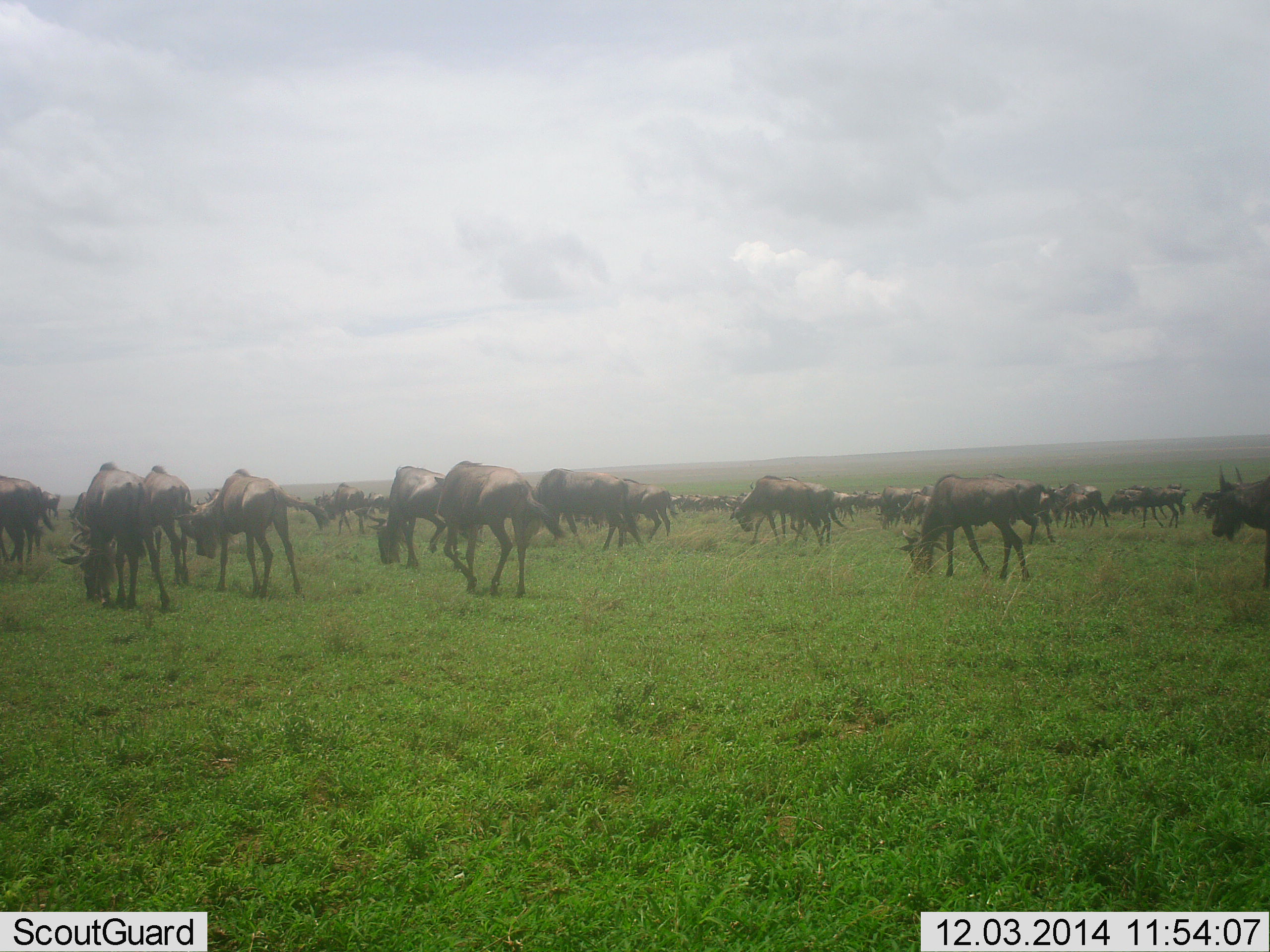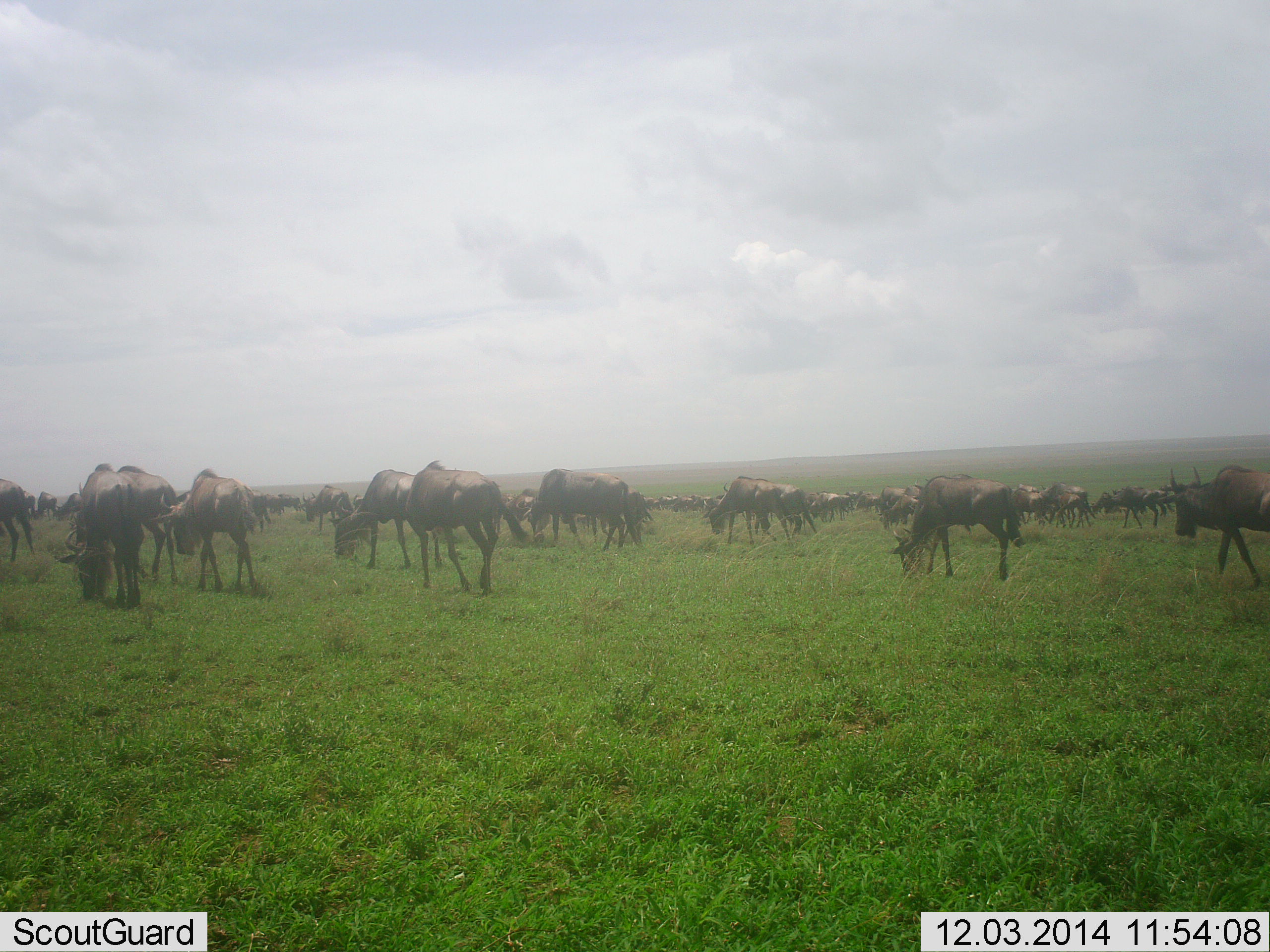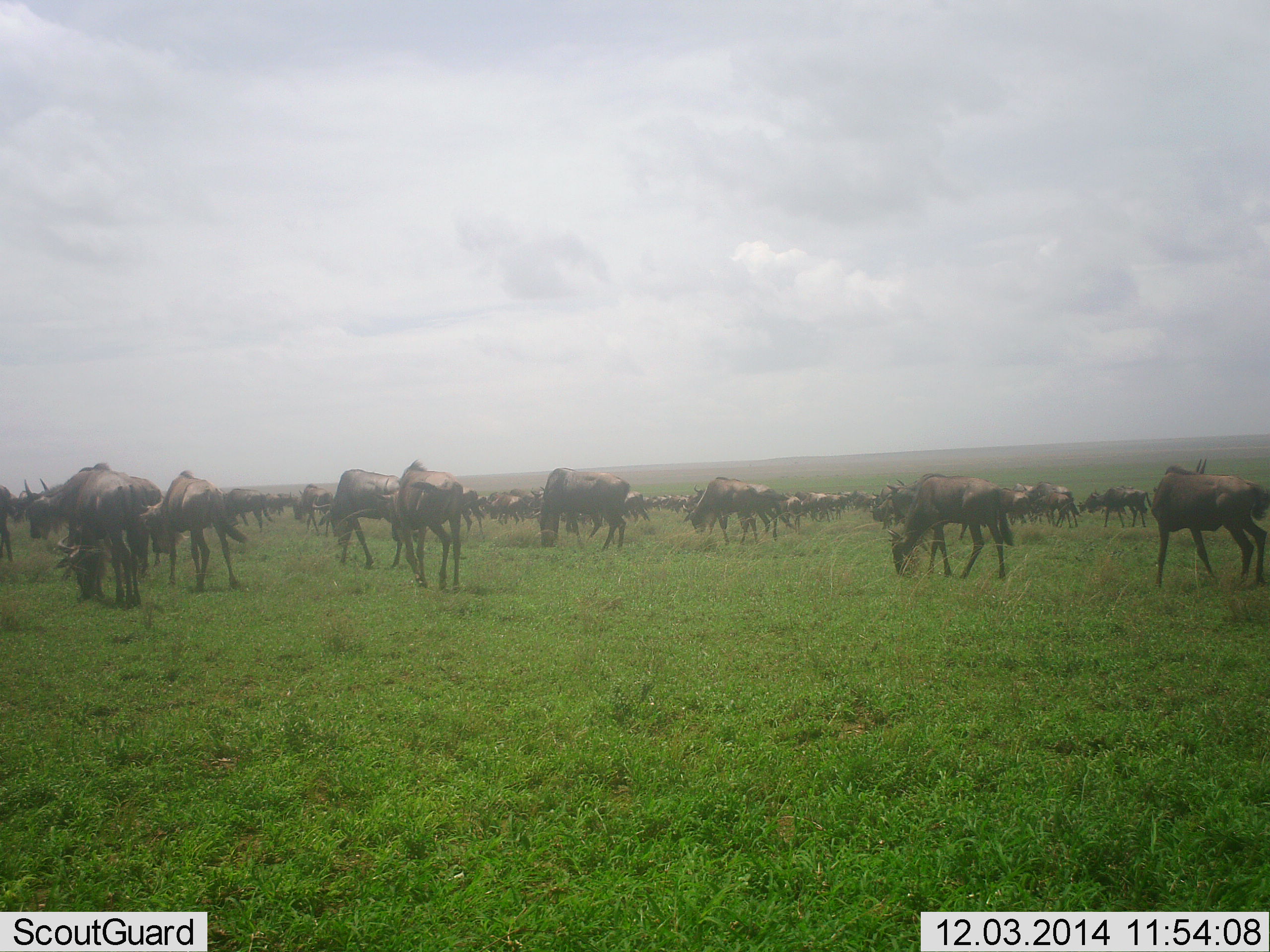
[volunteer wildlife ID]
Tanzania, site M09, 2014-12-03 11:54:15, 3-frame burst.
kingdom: Animalia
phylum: Chordata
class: Mammalia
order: Artiodactyla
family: Bovidae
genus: Connochaetes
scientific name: Connochaetes taurinus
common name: blue wildebeest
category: wildebeest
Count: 51+.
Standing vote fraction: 20%.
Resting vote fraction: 0%.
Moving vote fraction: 60%.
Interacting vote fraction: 0%.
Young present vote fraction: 10%.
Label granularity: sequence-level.